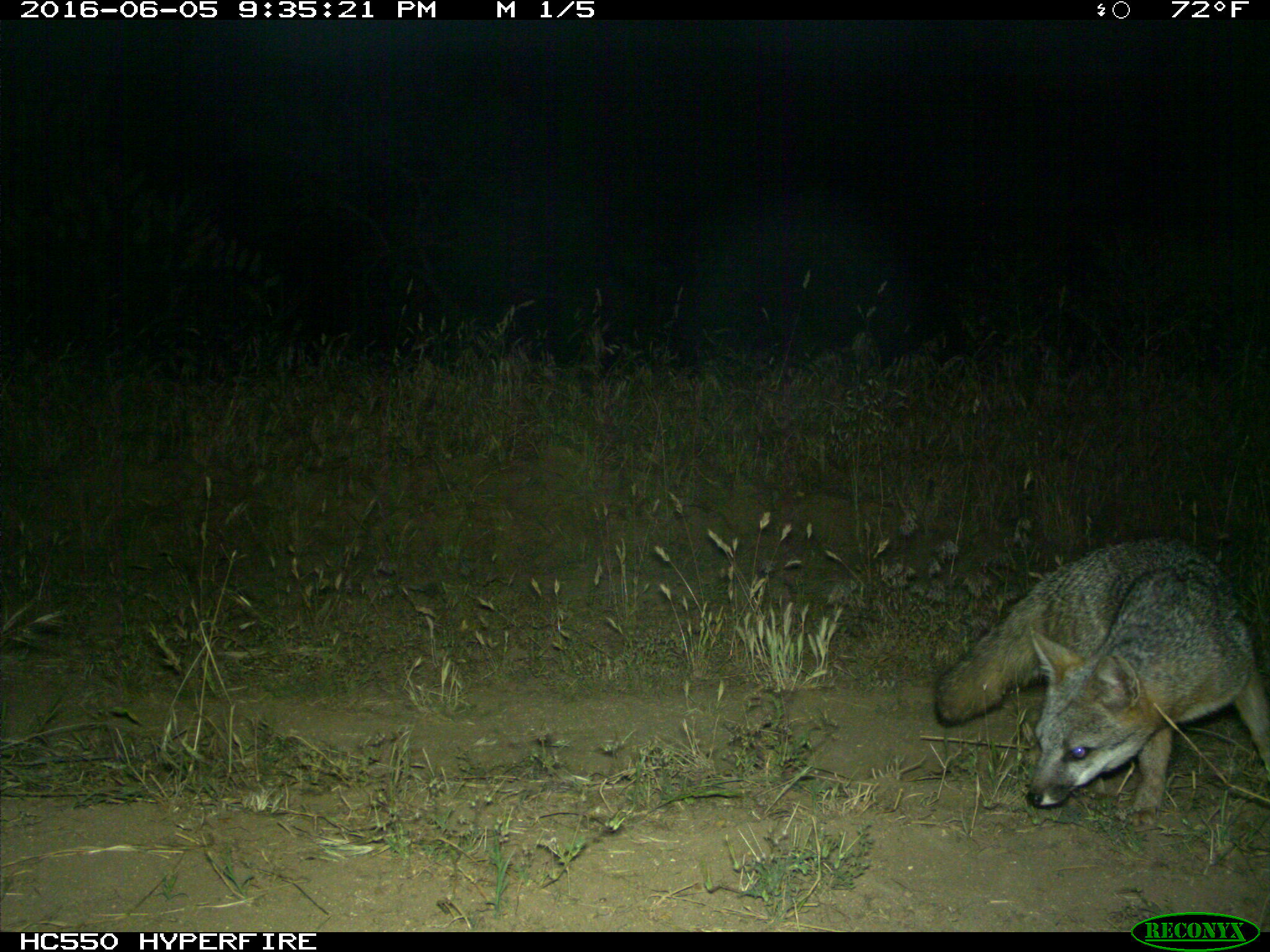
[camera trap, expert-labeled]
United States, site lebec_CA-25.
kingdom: Animalia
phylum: Chordata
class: Mammalia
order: Carnivora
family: Canidae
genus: Urocyon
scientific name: Urocyon cinereoargenteus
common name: gray fox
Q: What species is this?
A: Urocyon cinereoargenteus (gray fox).